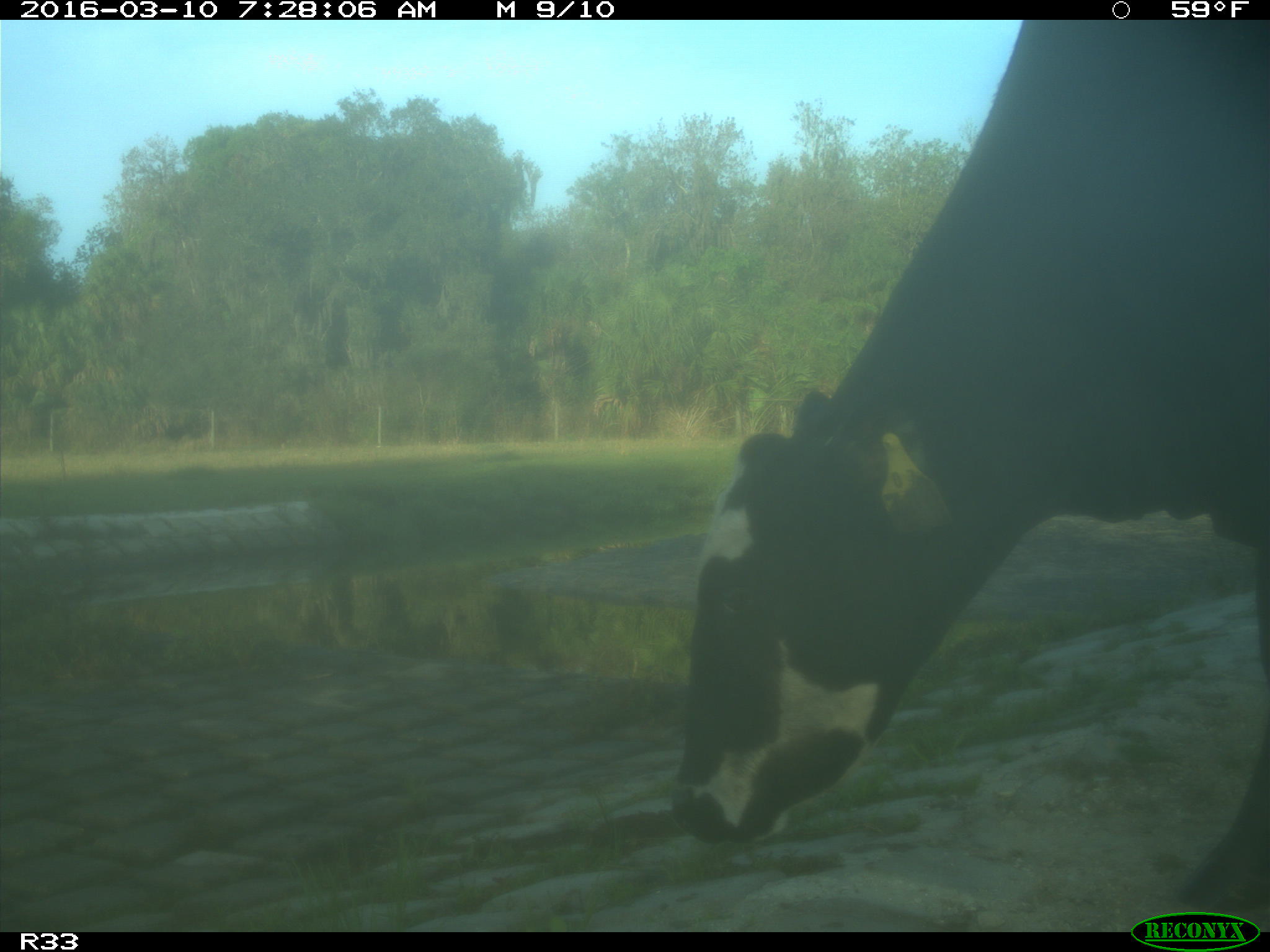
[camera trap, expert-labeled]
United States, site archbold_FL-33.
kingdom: Animalia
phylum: Chordata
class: Mammalia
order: Artiodactyla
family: Bovidae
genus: Bos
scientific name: Bos taurus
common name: domestic cow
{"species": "Bos taurus (domestic cow)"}